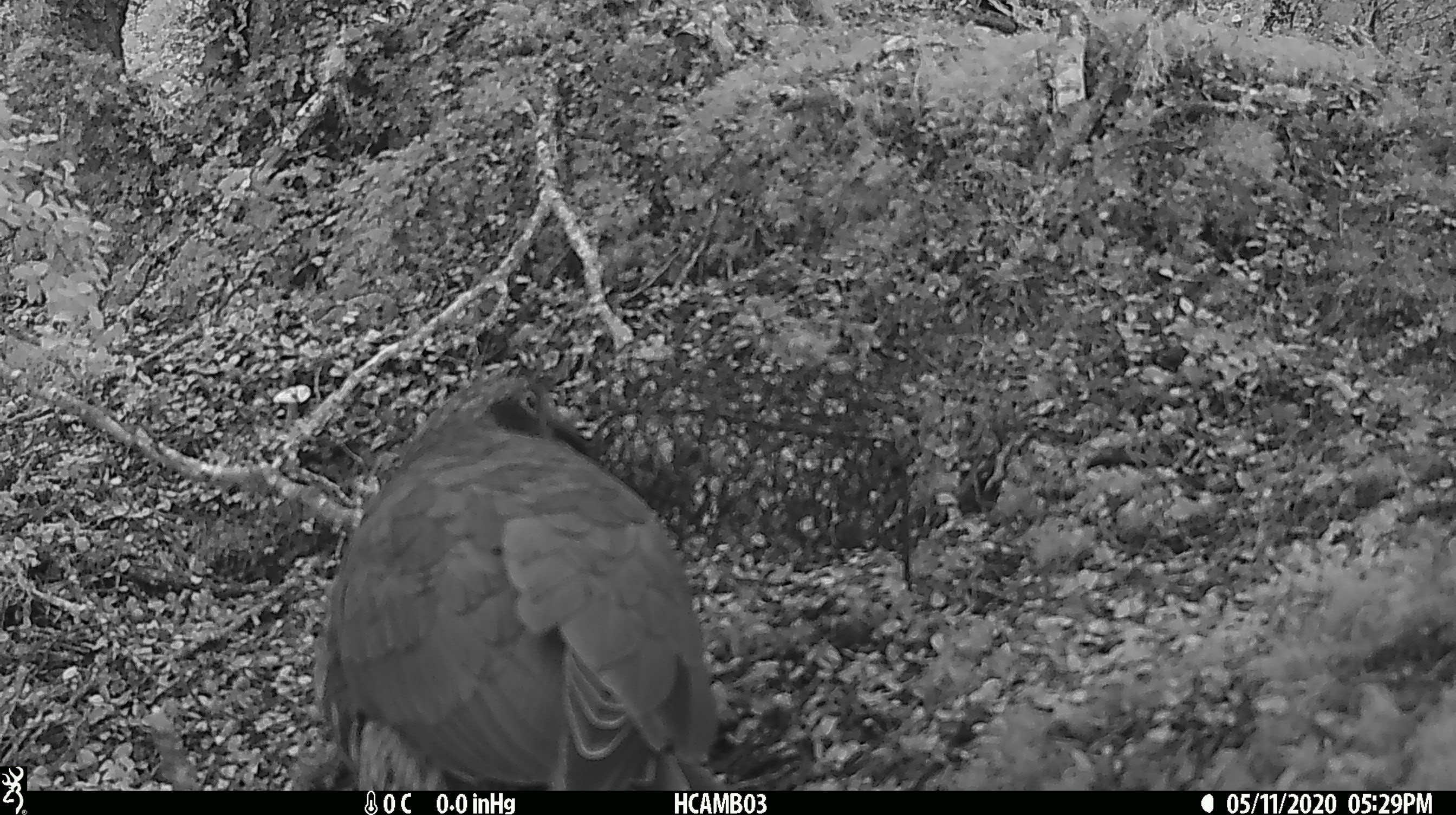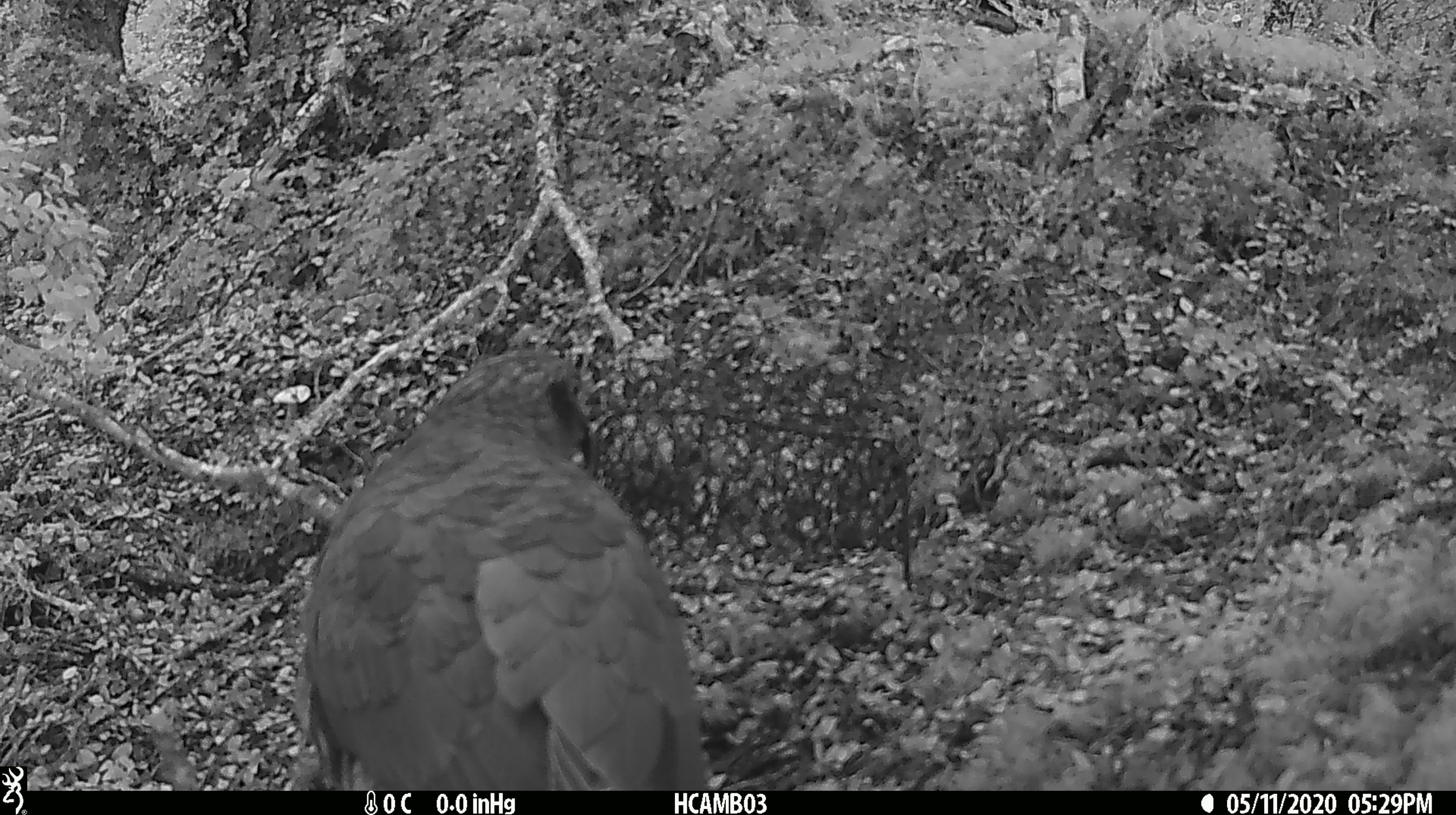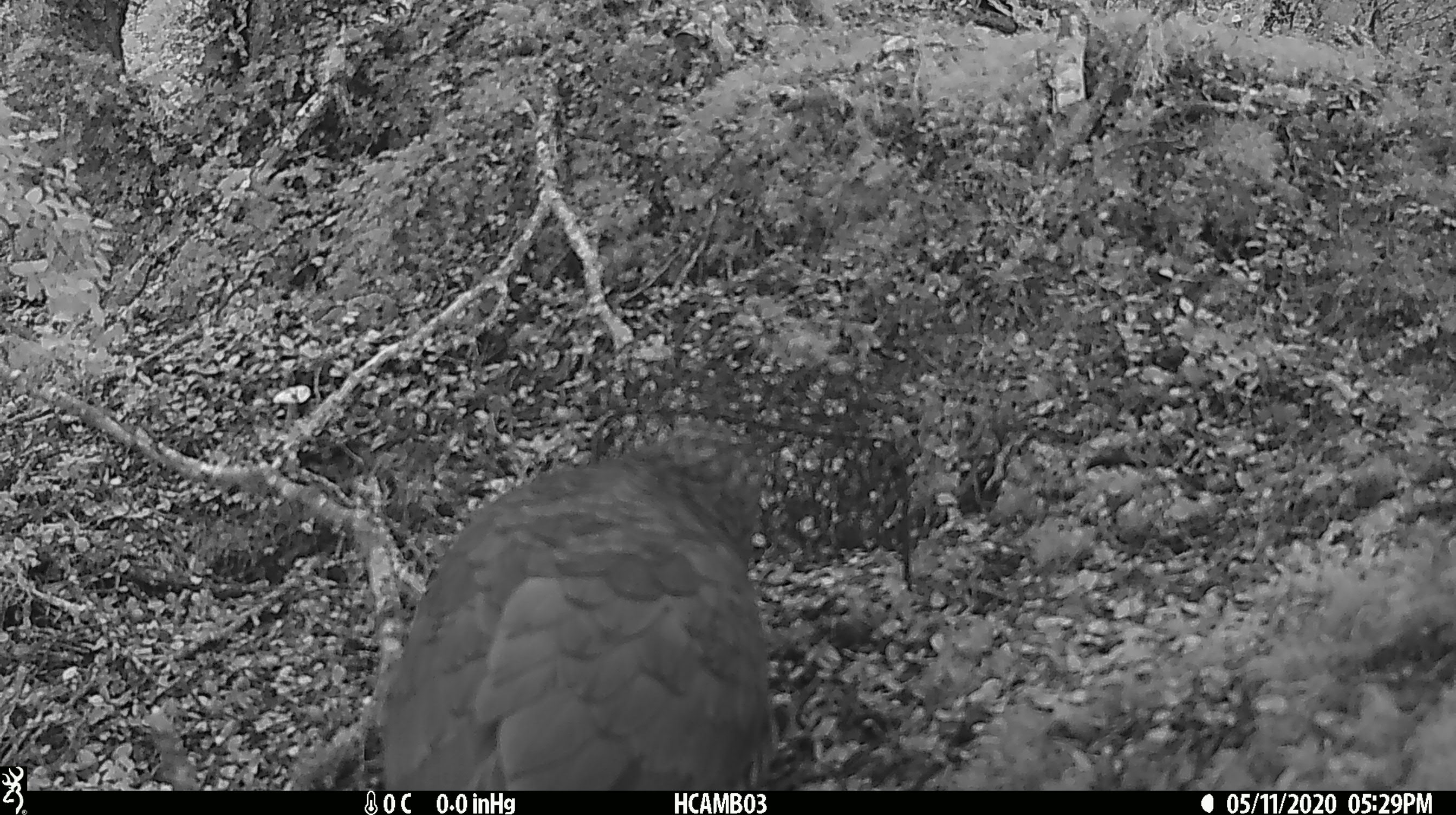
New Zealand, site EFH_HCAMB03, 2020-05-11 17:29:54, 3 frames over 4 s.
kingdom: Animalia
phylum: Chordata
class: Aves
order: Psittaciformes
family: Strigopidae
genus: Nestor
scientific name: Nestor notabilis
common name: kea